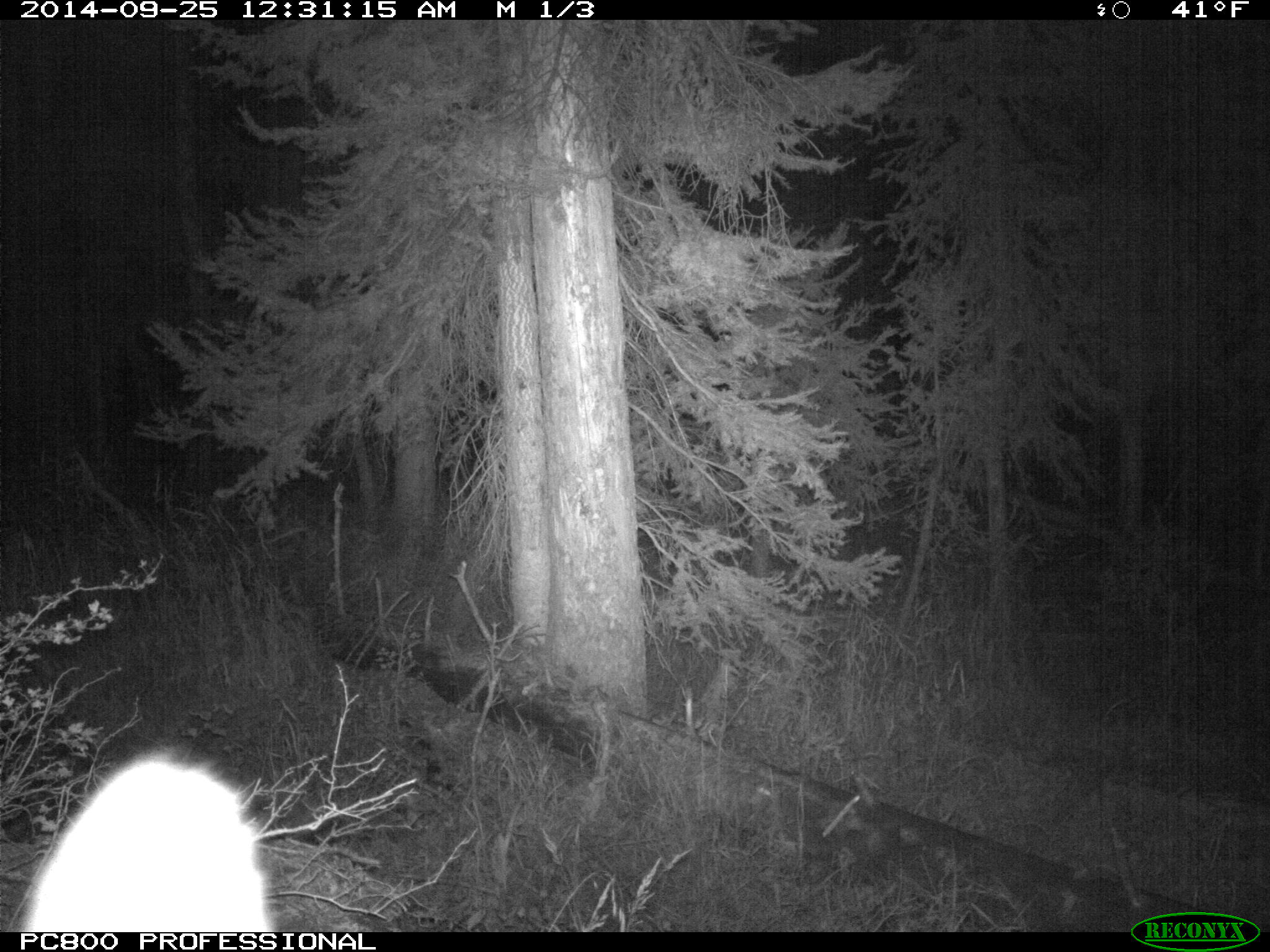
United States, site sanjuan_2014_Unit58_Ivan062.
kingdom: Animalia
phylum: Chordata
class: Mammalia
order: Artiodactyla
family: Cervidae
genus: Cervus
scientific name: Cervus elaphus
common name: red deer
Cervus elaphus (red deer).